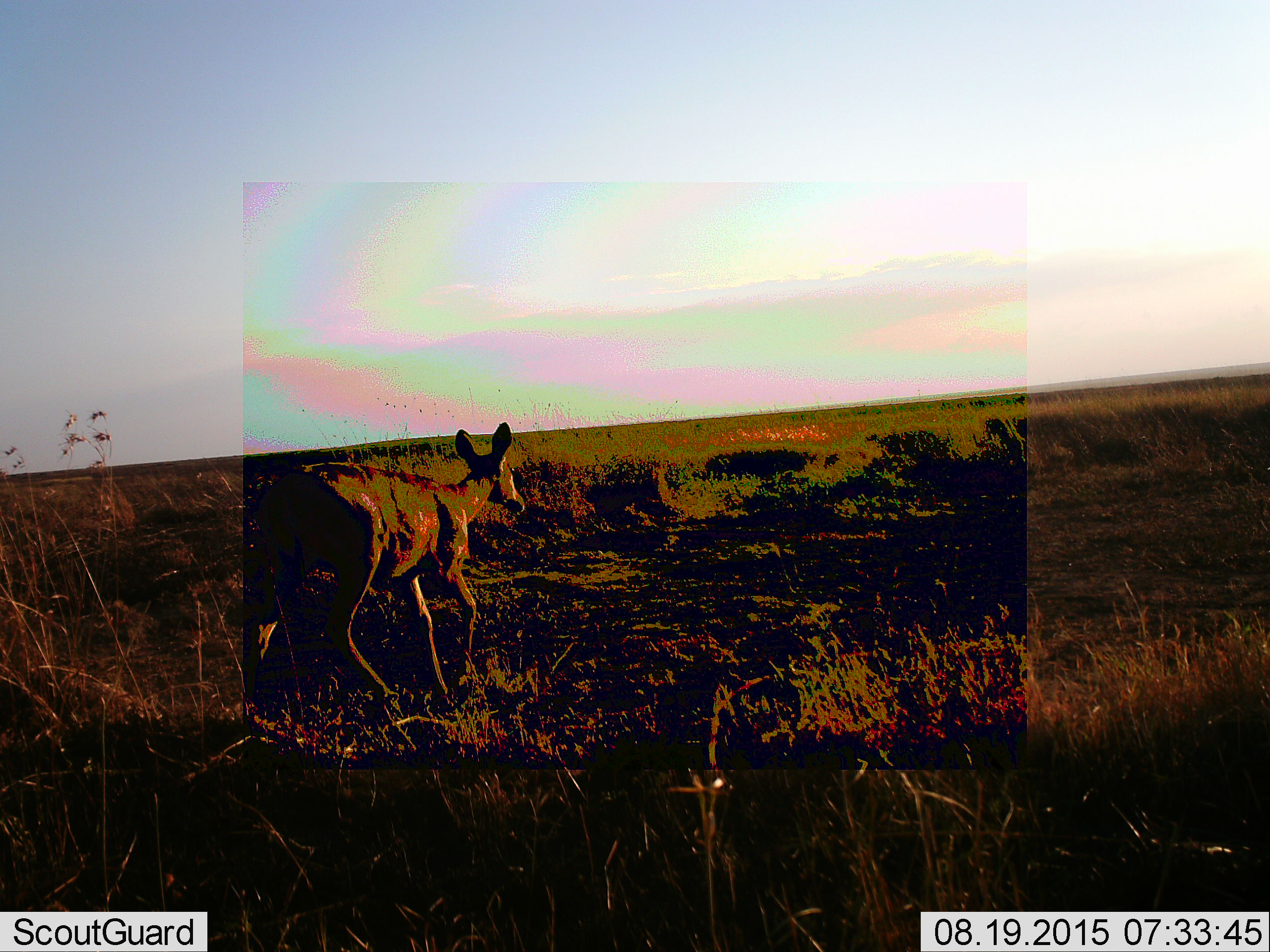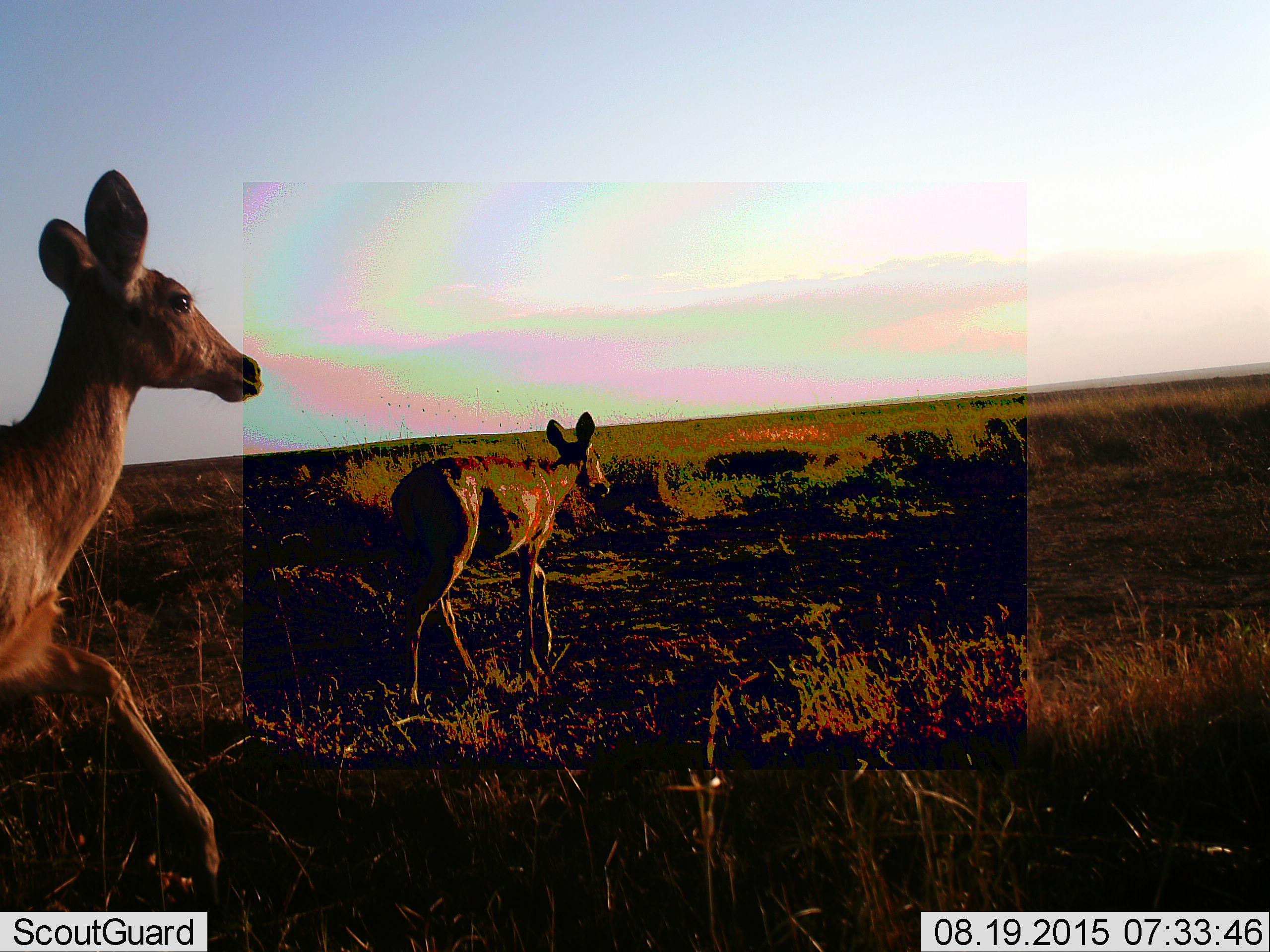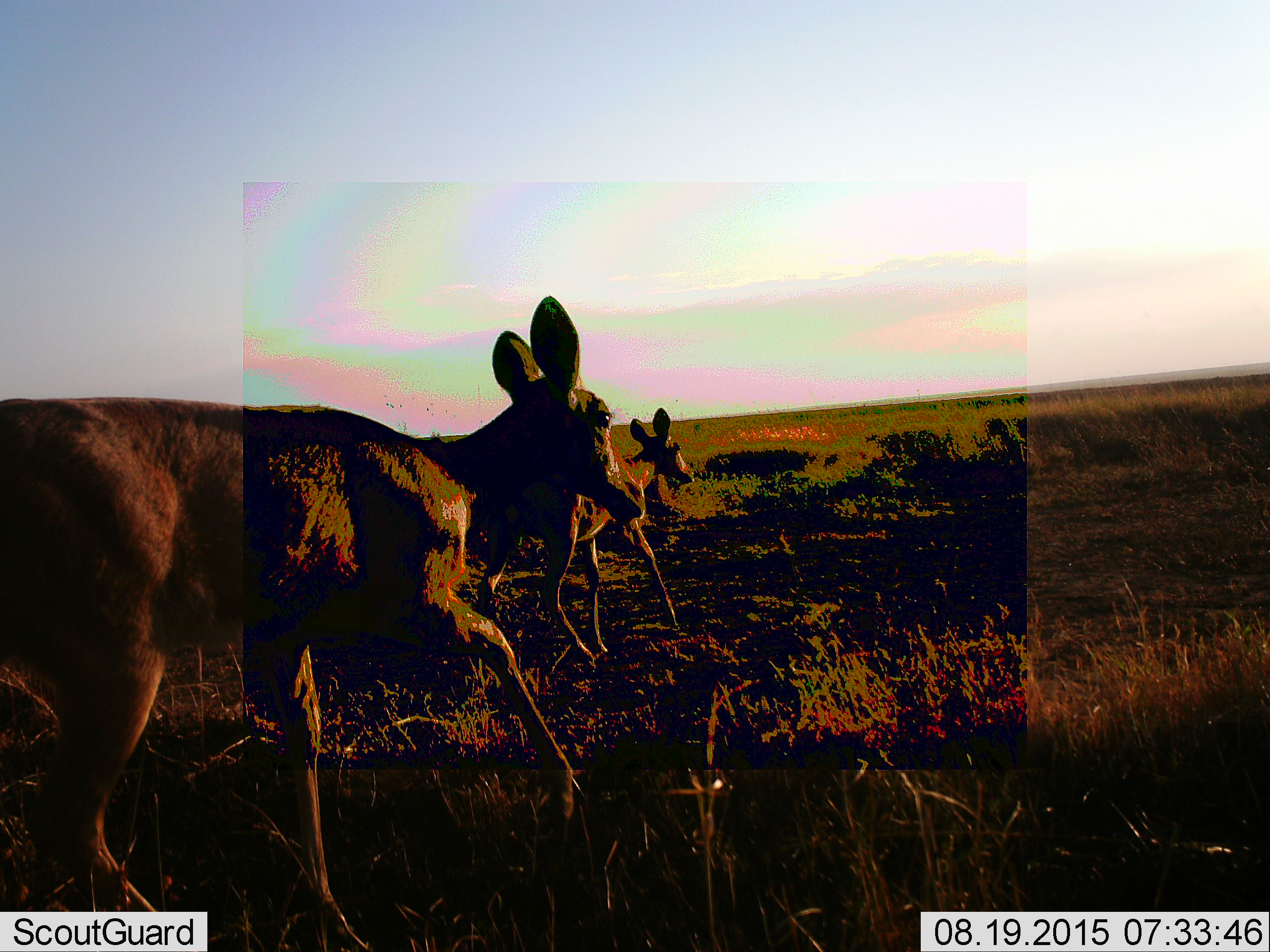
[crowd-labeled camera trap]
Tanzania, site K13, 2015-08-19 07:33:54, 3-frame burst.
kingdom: Animalia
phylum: Chordata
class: Mammalia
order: Artiodactyla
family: Bovidae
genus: Redunca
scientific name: Redunca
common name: reedbuck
Reedbuck (Redunca), count 2. Behavior (volunteer vote fractions): standing 17%, resting 0%, moving 83%, interacting 0%. Young present (vote fraction): 17%. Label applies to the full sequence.